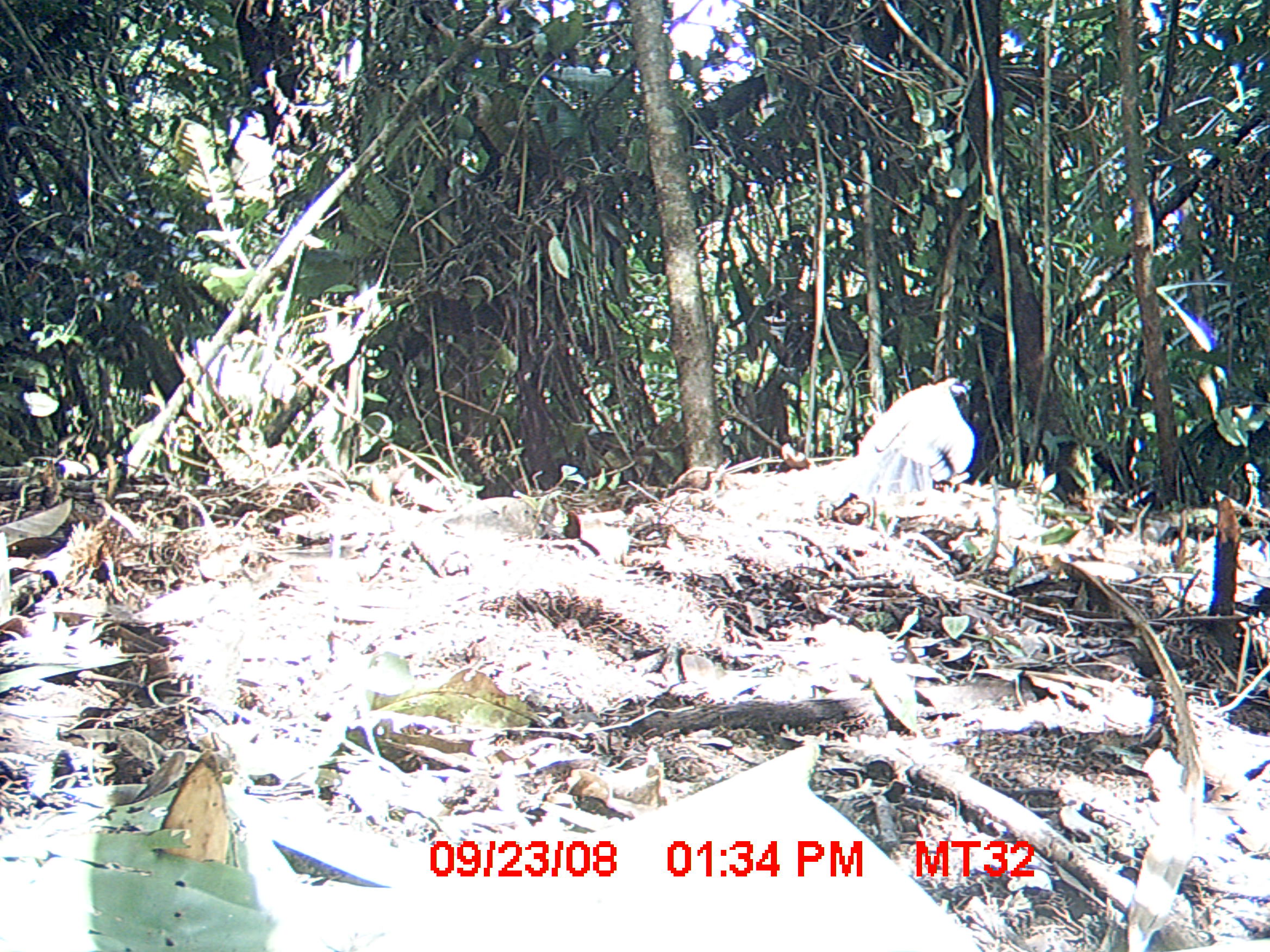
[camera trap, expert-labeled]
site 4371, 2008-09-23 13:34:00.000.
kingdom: Animalia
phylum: Chordata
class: Aves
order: Cuculiformes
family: Cuculidae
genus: Coua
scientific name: Coua serriana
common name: red-breasted coua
Coua serriana (red-breasted coua), count 1.